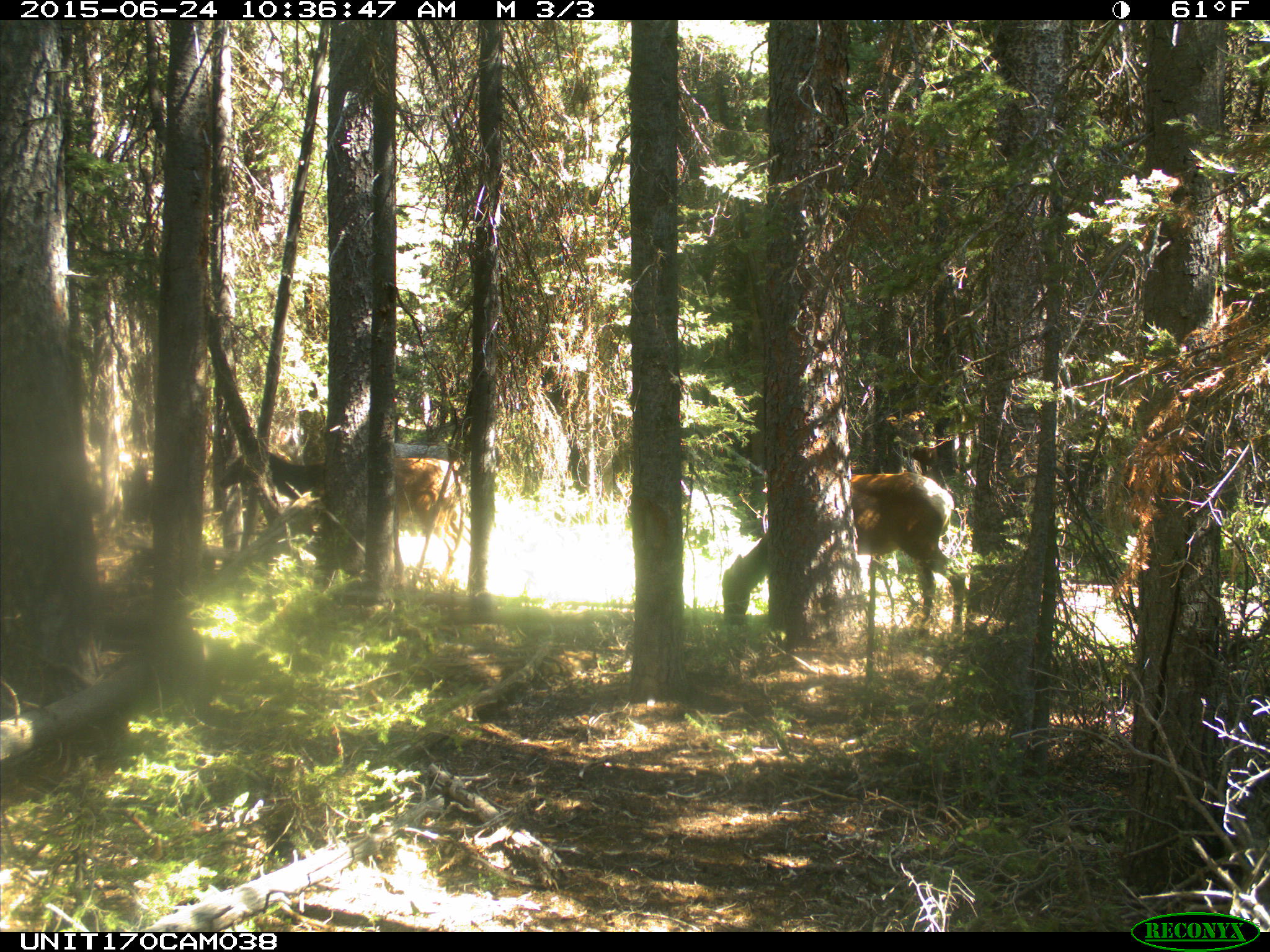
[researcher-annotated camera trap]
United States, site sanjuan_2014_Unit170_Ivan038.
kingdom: Animalia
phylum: Chordata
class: Mammalia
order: Artiodactyla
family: Cervidae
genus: Cervus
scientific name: Cervus elaphus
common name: red deer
Cervus elaphus (red deer).